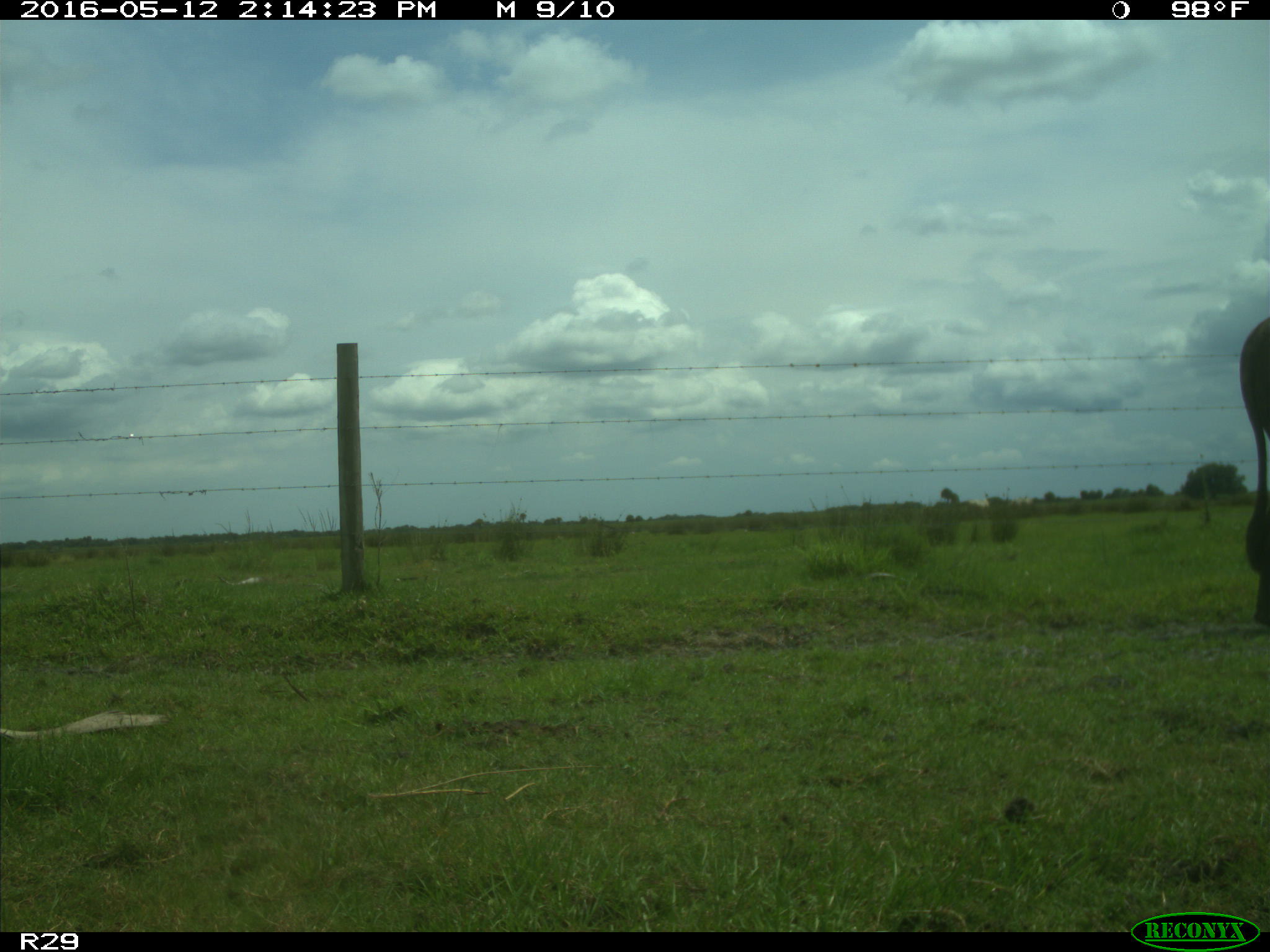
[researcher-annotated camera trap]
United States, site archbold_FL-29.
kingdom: Animalia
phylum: Chordata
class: Mammalia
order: Artiodactyla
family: Bovidae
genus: Bos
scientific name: Bos taurus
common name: domestic cow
Bos taurus (domestic cow).